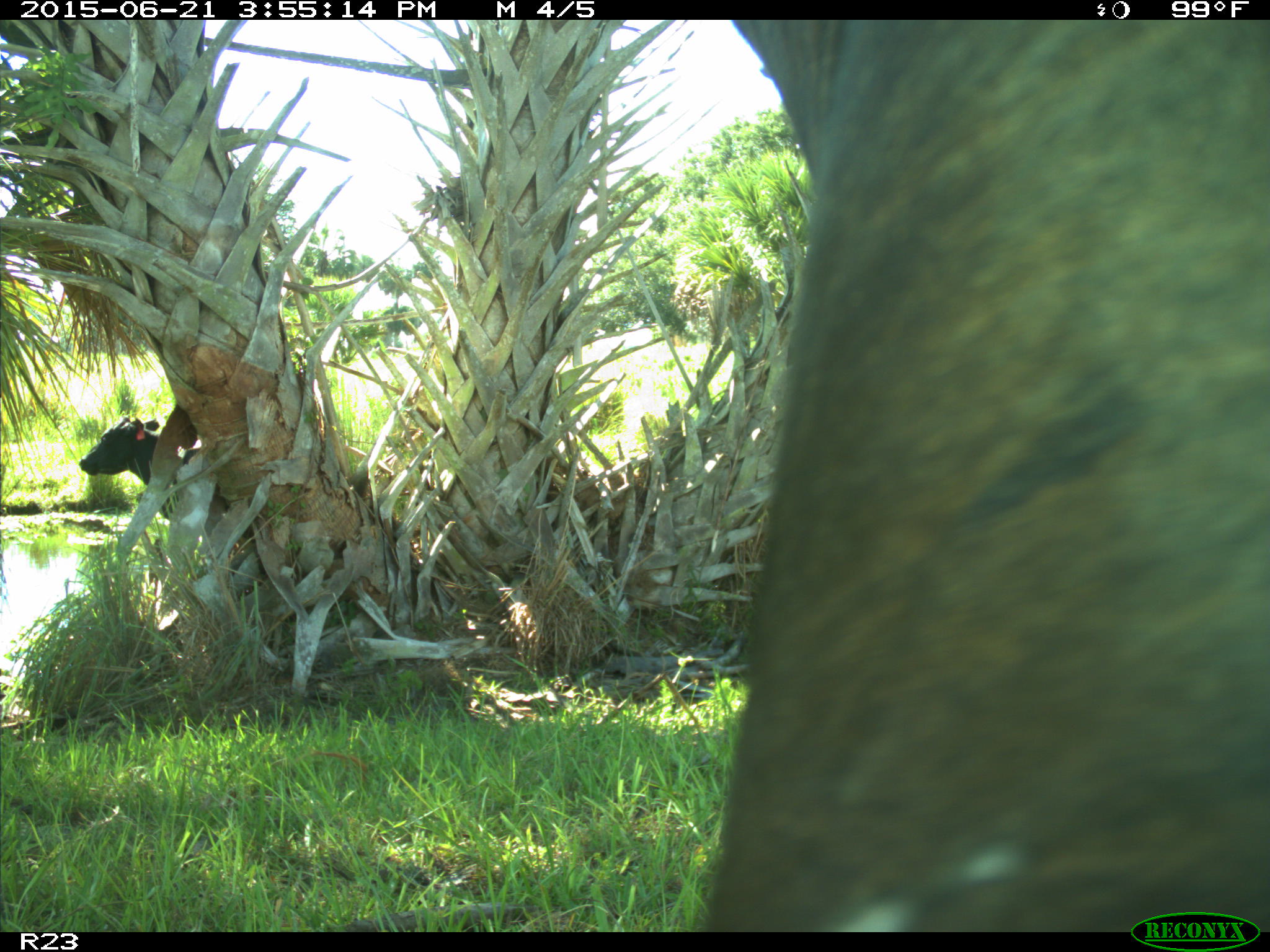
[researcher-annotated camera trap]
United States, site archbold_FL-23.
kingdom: Animalia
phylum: Chordata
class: Mammalia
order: Artiodactyla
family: Bovidae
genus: Bos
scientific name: Bos taurus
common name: domestic cow